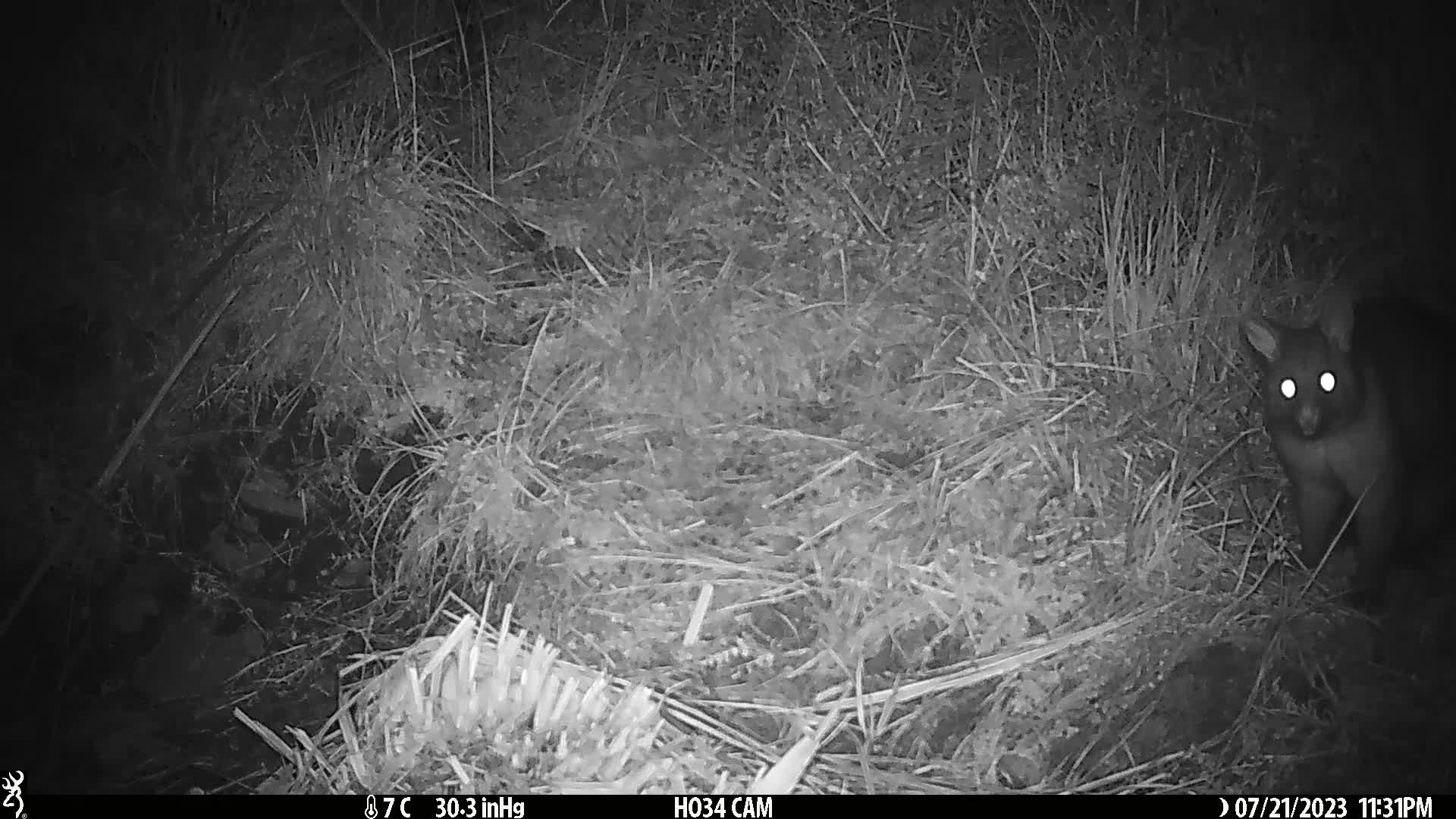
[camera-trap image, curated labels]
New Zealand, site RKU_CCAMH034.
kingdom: Animalia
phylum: Chordata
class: Mammalia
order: Diprotodontia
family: Phalangeridae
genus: Trichosurus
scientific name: Trichosurus vulpecula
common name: common brushtail possum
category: possum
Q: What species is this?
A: Possum (common brushtail possum) (Trichosurus vulpecula).